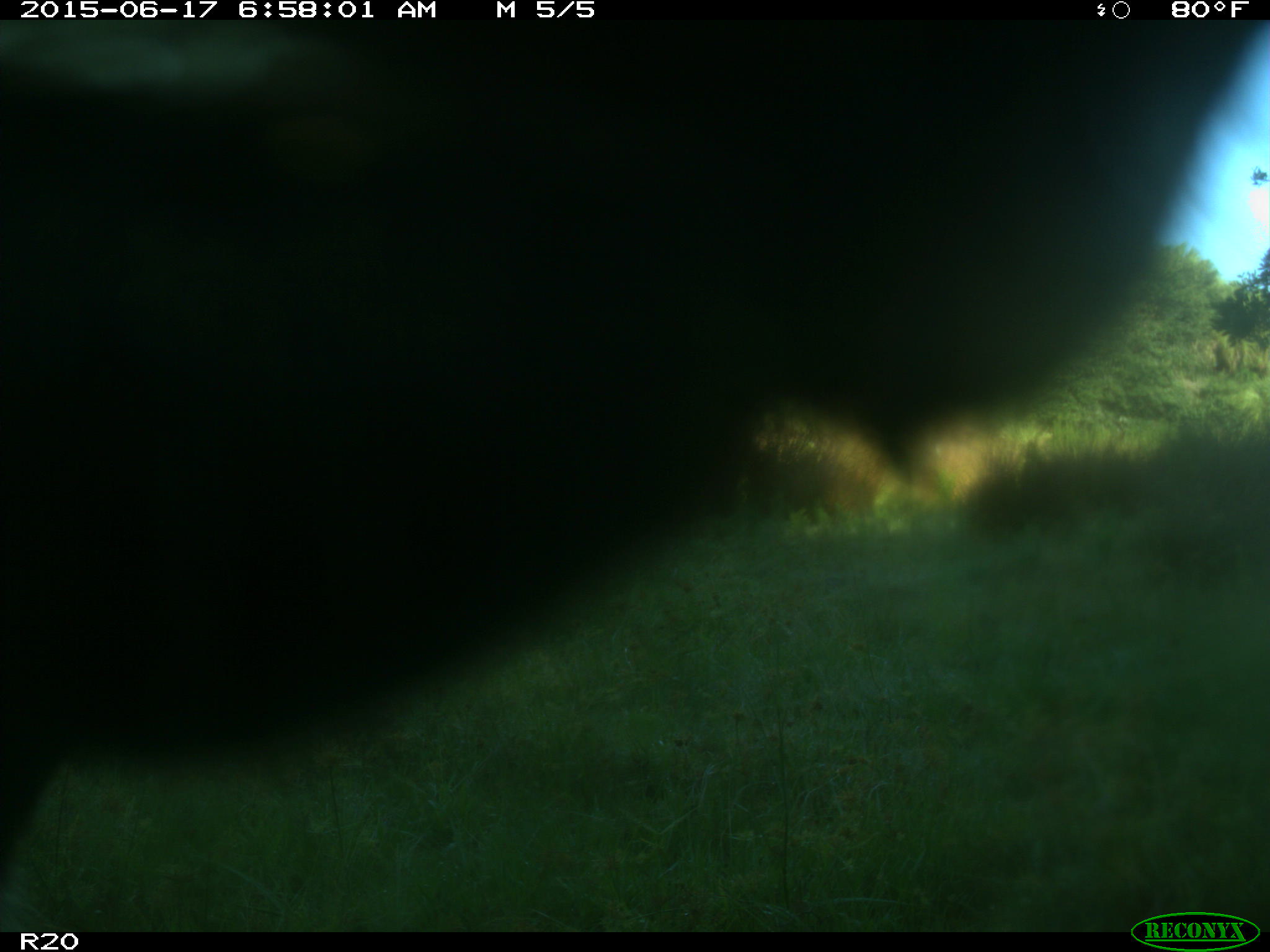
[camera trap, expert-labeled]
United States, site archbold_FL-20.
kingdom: Animalia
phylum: Chordata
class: Mammalia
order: Artiodactyla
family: Bovidae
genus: Bos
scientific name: Bos taurus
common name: domestic cow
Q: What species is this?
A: Bos taurus (domestic cow).